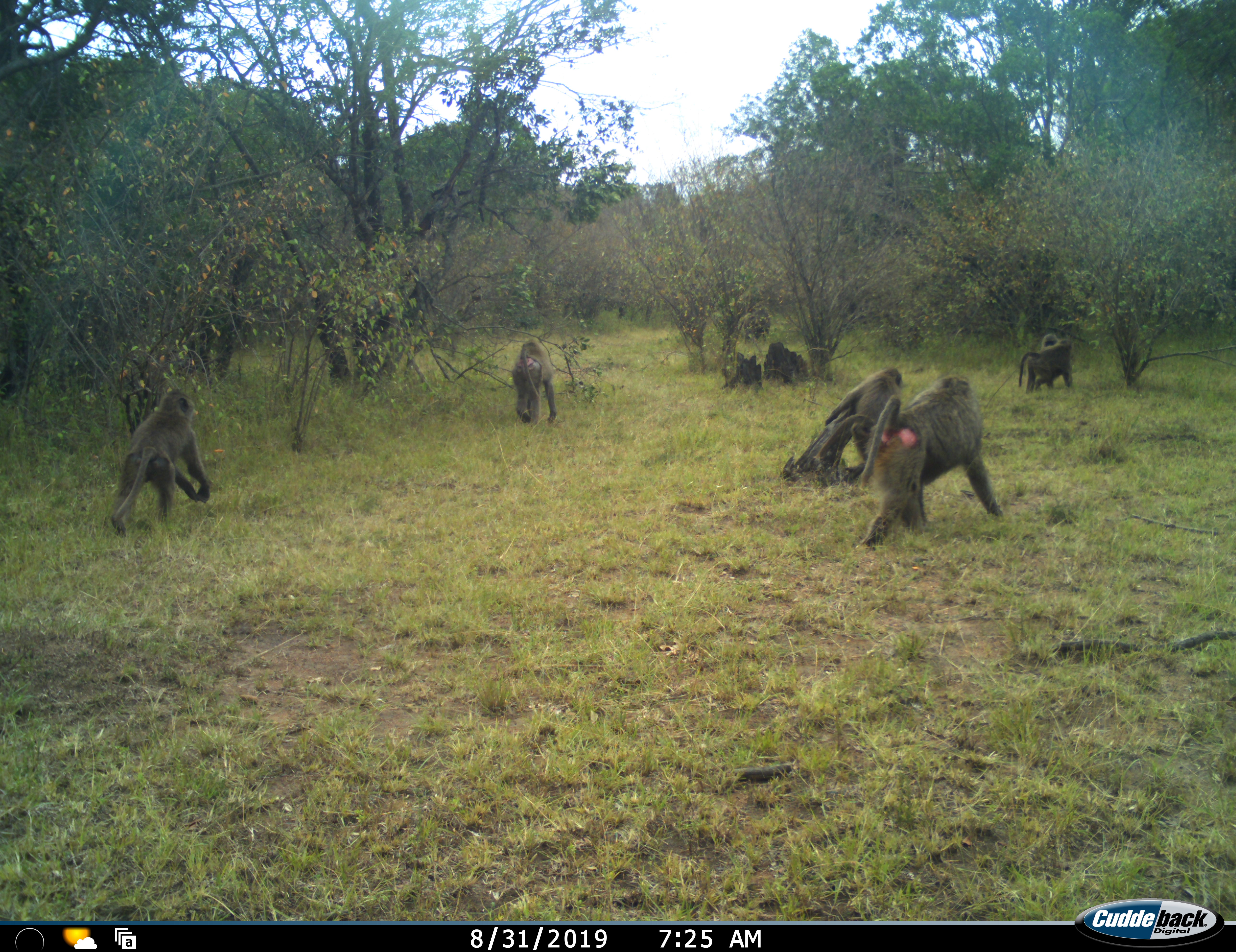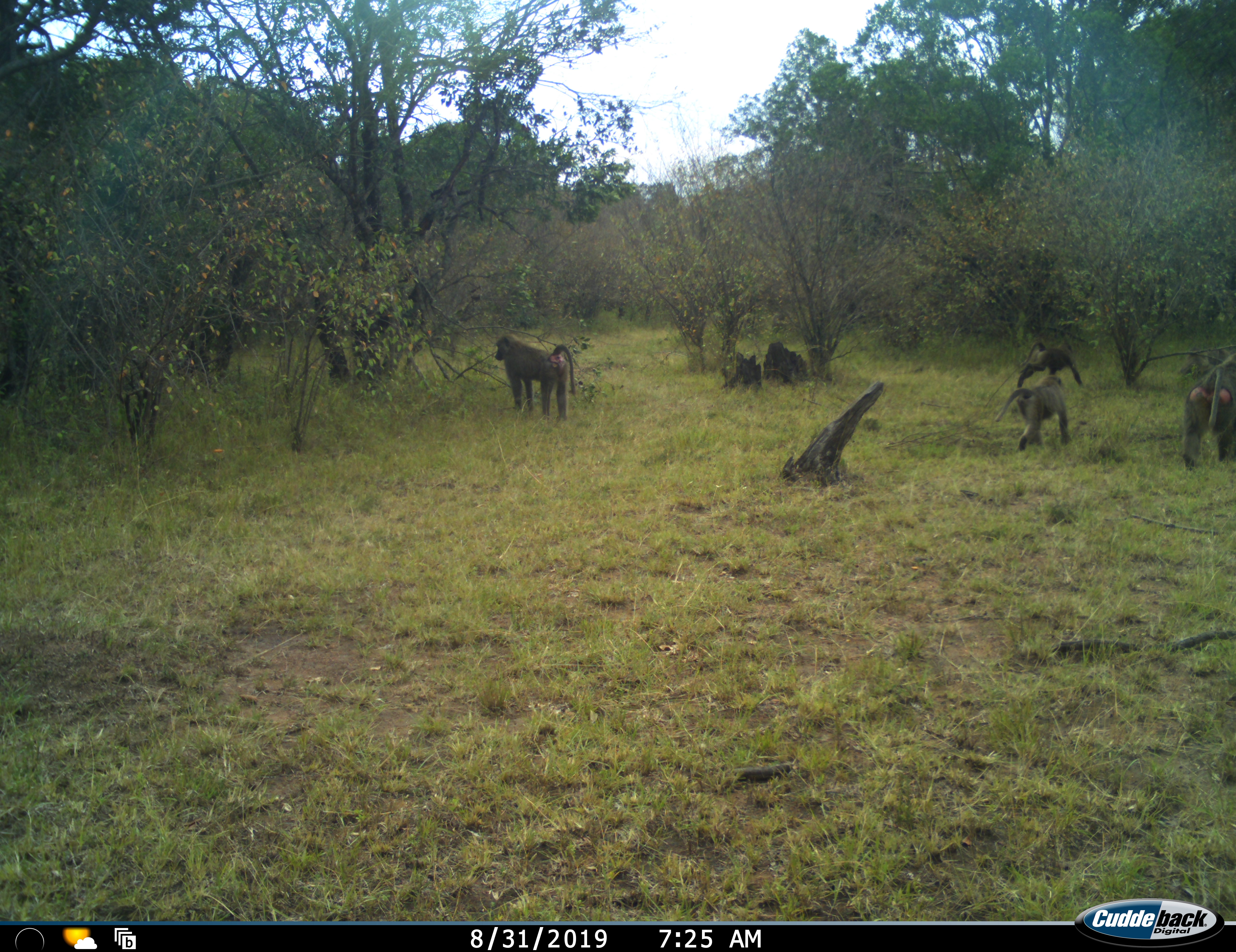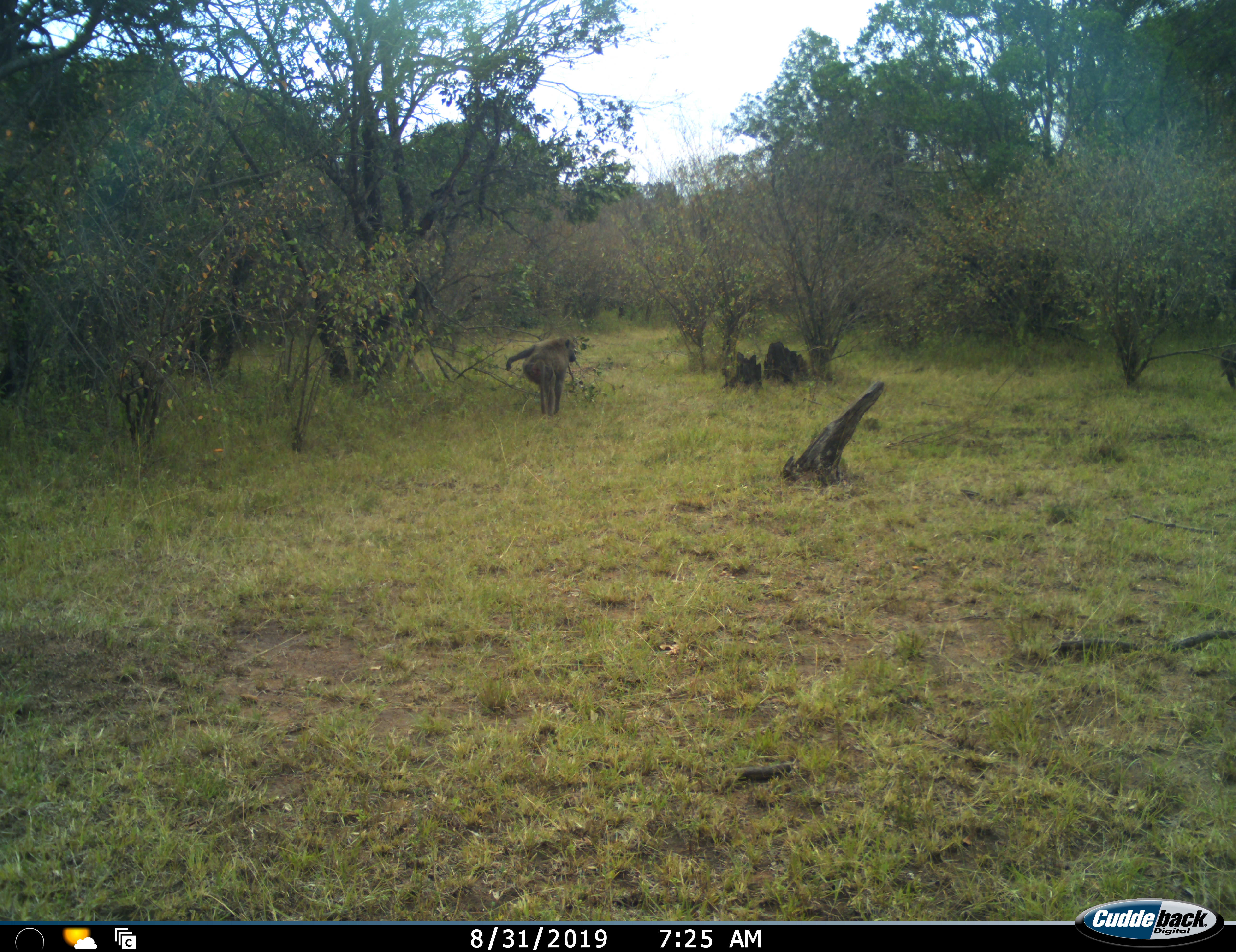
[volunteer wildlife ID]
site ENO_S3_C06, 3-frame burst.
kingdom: Animalia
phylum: Chordata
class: Mammalia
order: Primates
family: Cercopithecidae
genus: Papio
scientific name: Papio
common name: baboon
Baboon (Papio), count 5. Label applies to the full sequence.